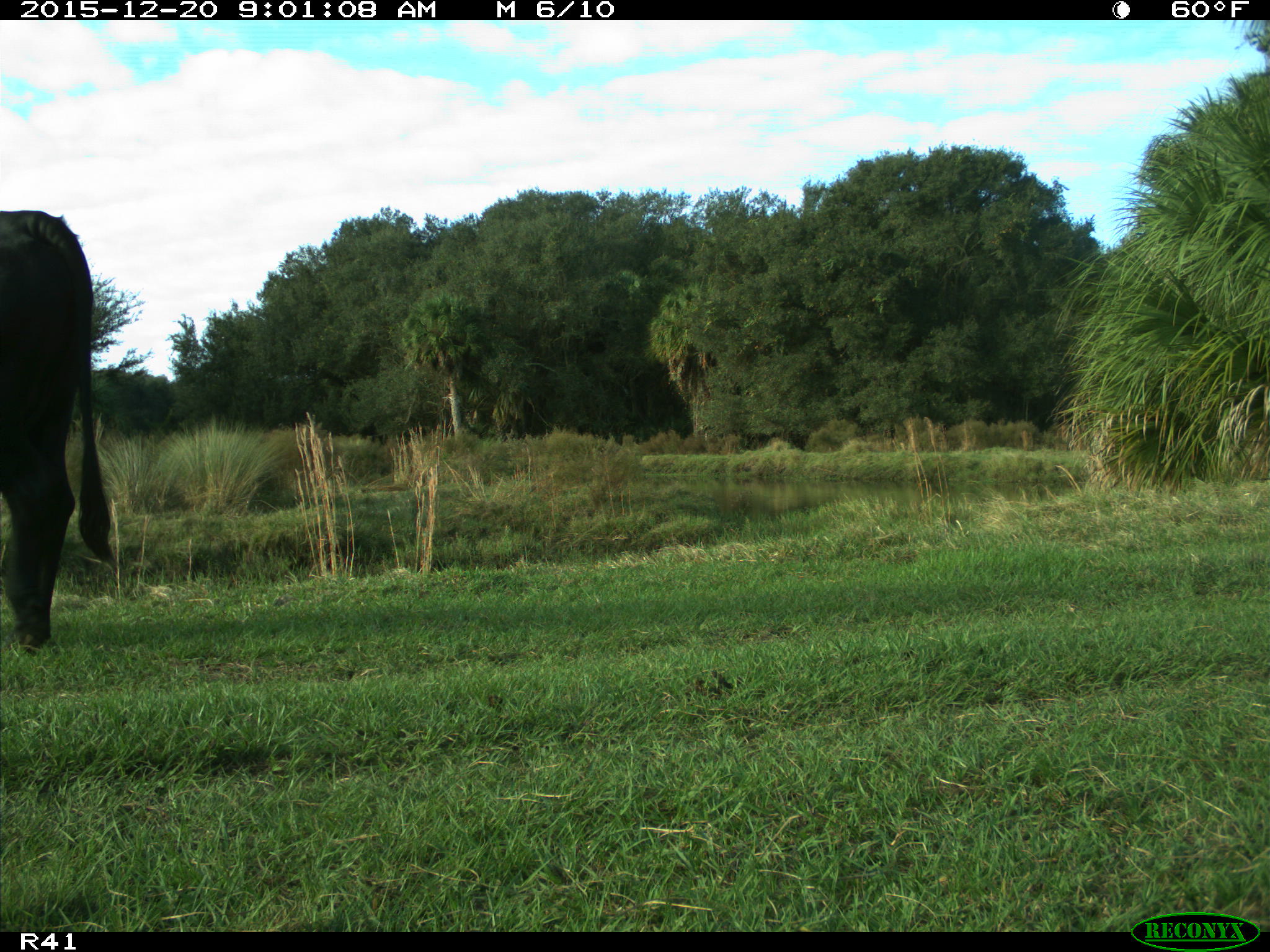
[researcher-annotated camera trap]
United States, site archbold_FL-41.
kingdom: Animalia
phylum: Chordata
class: Mammalia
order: Artiodactyla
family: Bovidae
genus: Bos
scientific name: Bos taurus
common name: domestic cow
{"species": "Bos taurus (domestic cow)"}